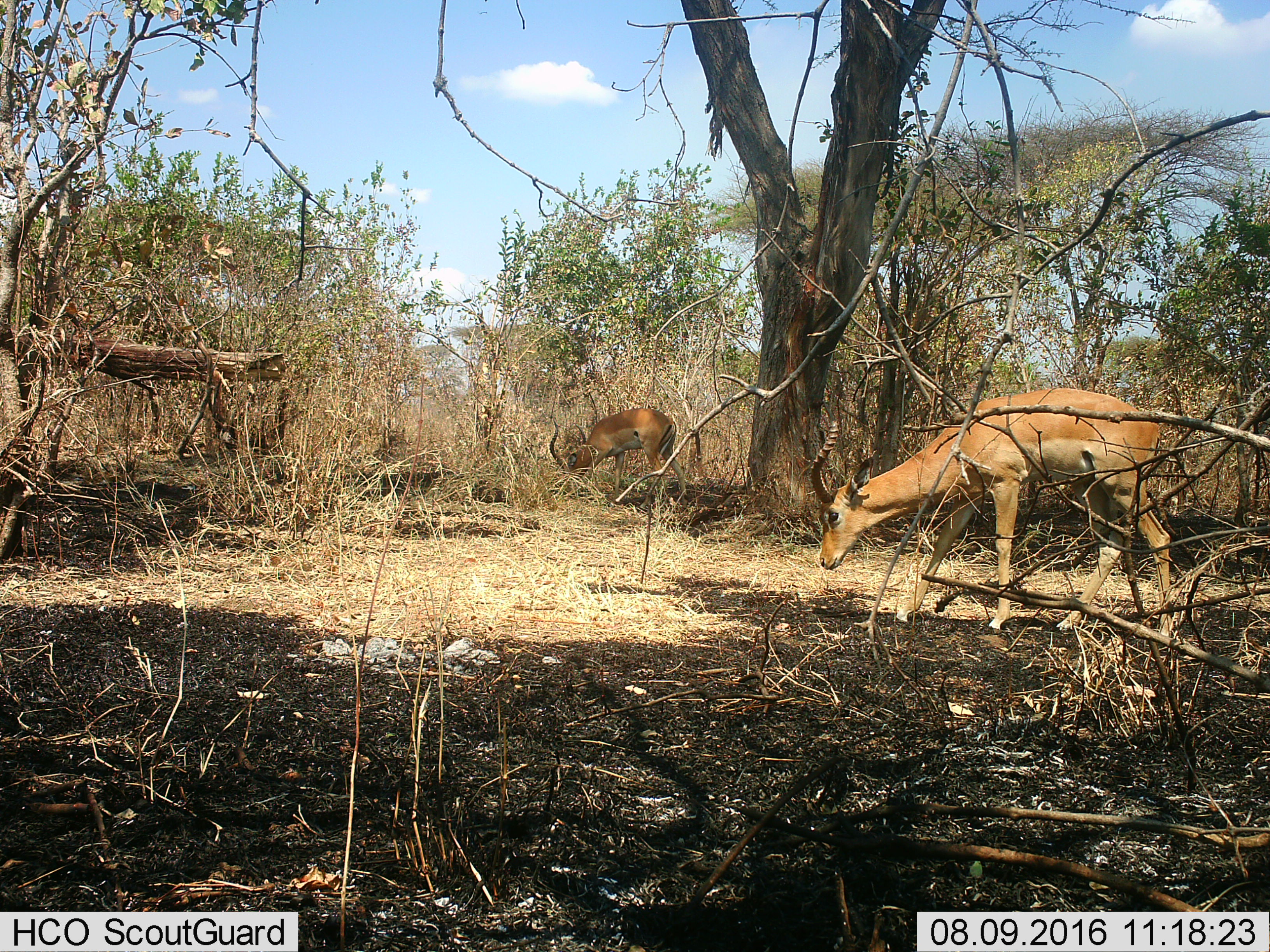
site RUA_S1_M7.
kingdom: Animalia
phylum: Chordata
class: Mammalia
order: Artiodactyla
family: Bovidae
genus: Aepyceros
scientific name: Aepyceros melampus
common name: impala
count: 2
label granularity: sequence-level